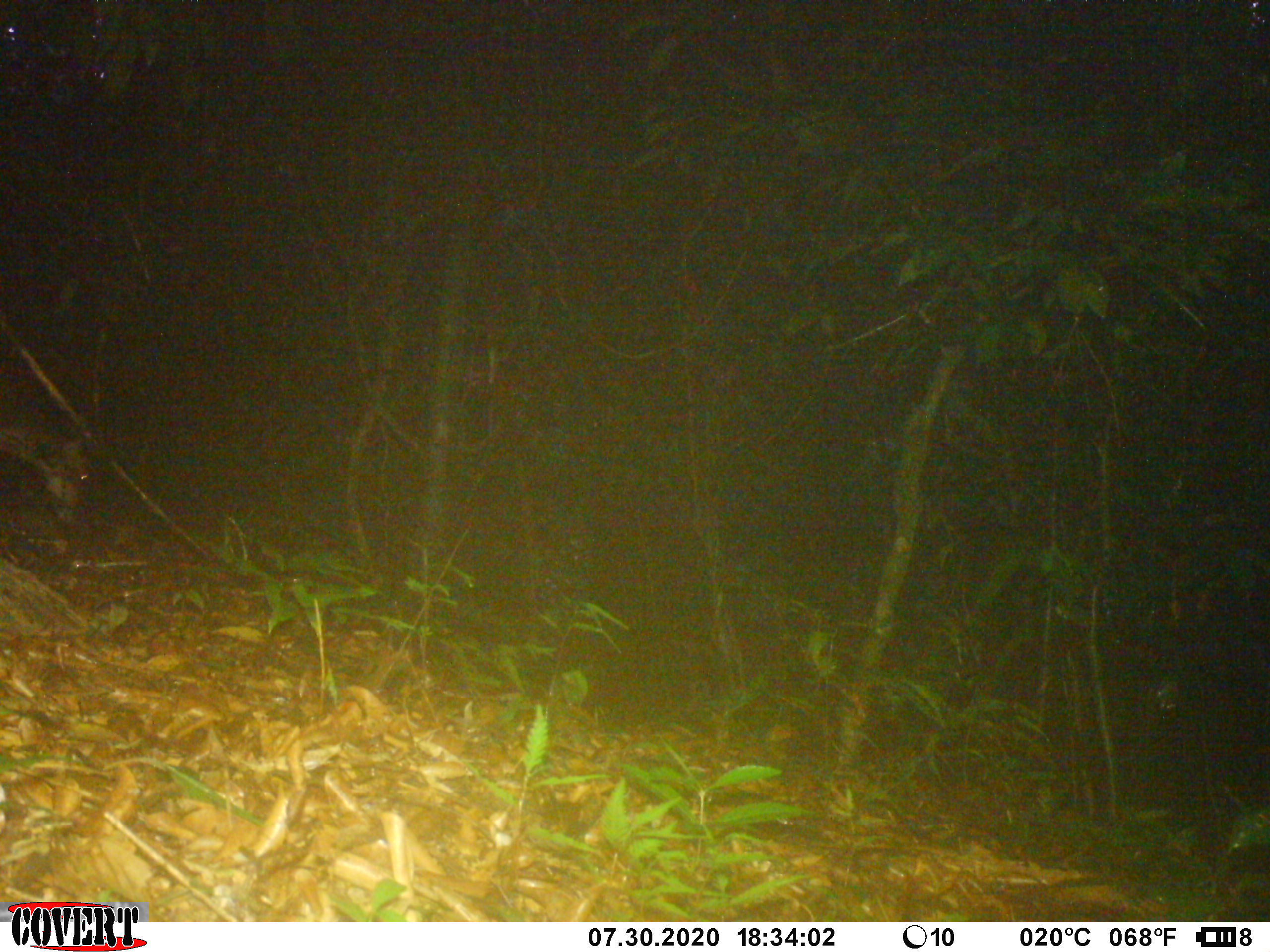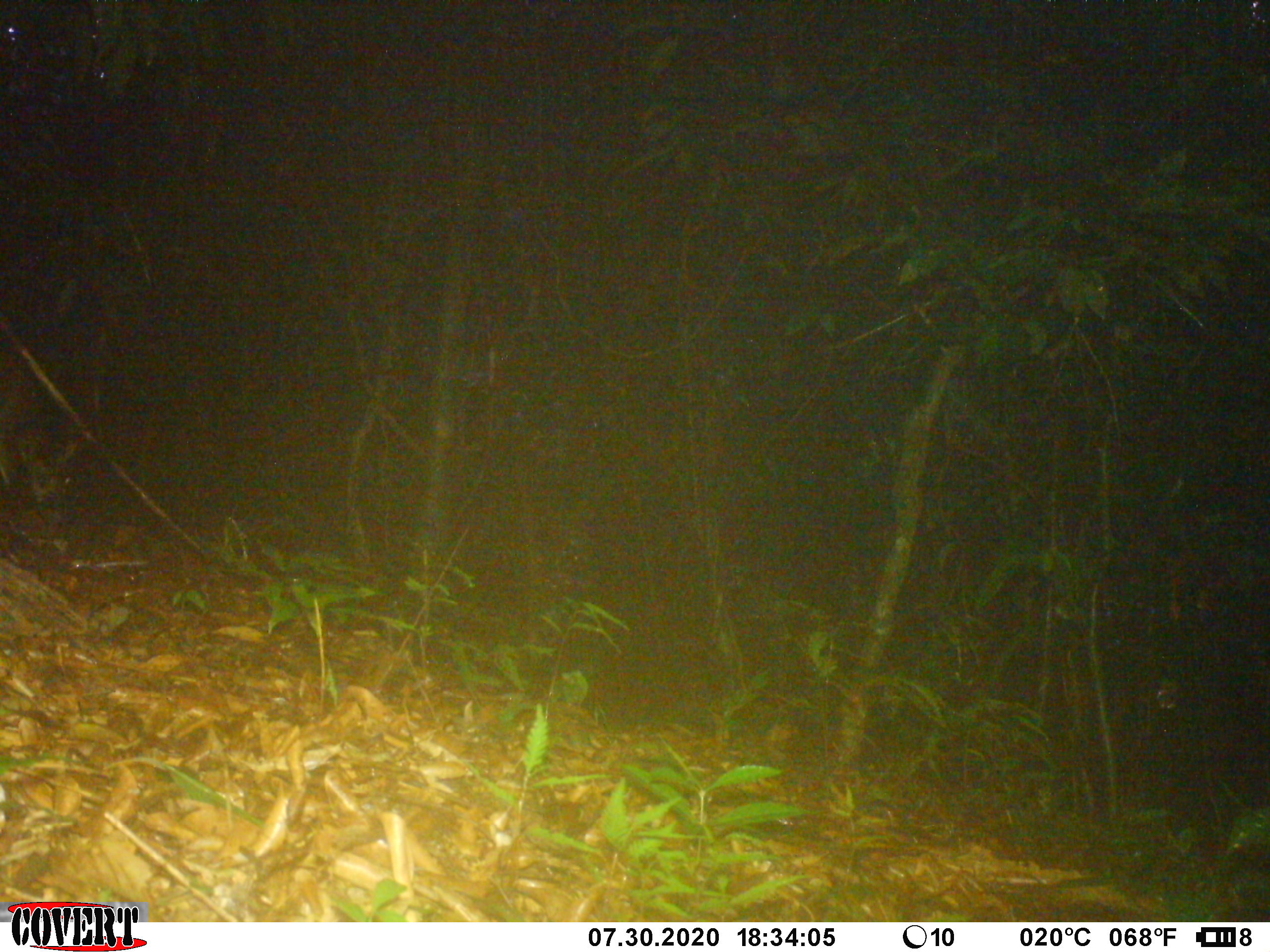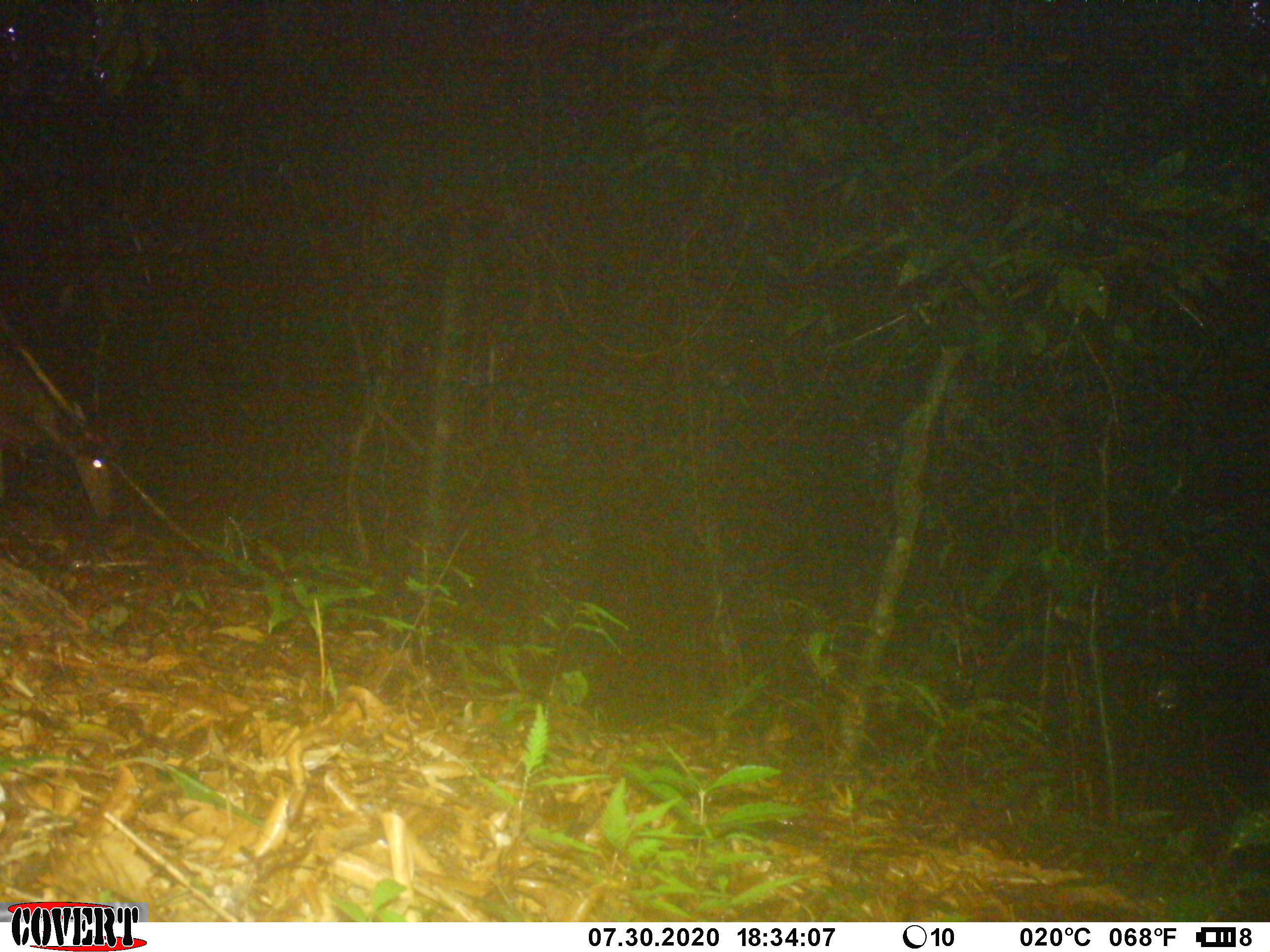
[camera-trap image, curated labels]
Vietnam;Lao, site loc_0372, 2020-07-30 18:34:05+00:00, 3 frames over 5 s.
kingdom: Animalia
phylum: Chordata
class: Mammalia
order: Artiodactyla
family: Cervidae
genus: Muntiacus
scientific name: Muntiacus vuquangensis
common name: large-antlered muntjac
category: large antlered muntjac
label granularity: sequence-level